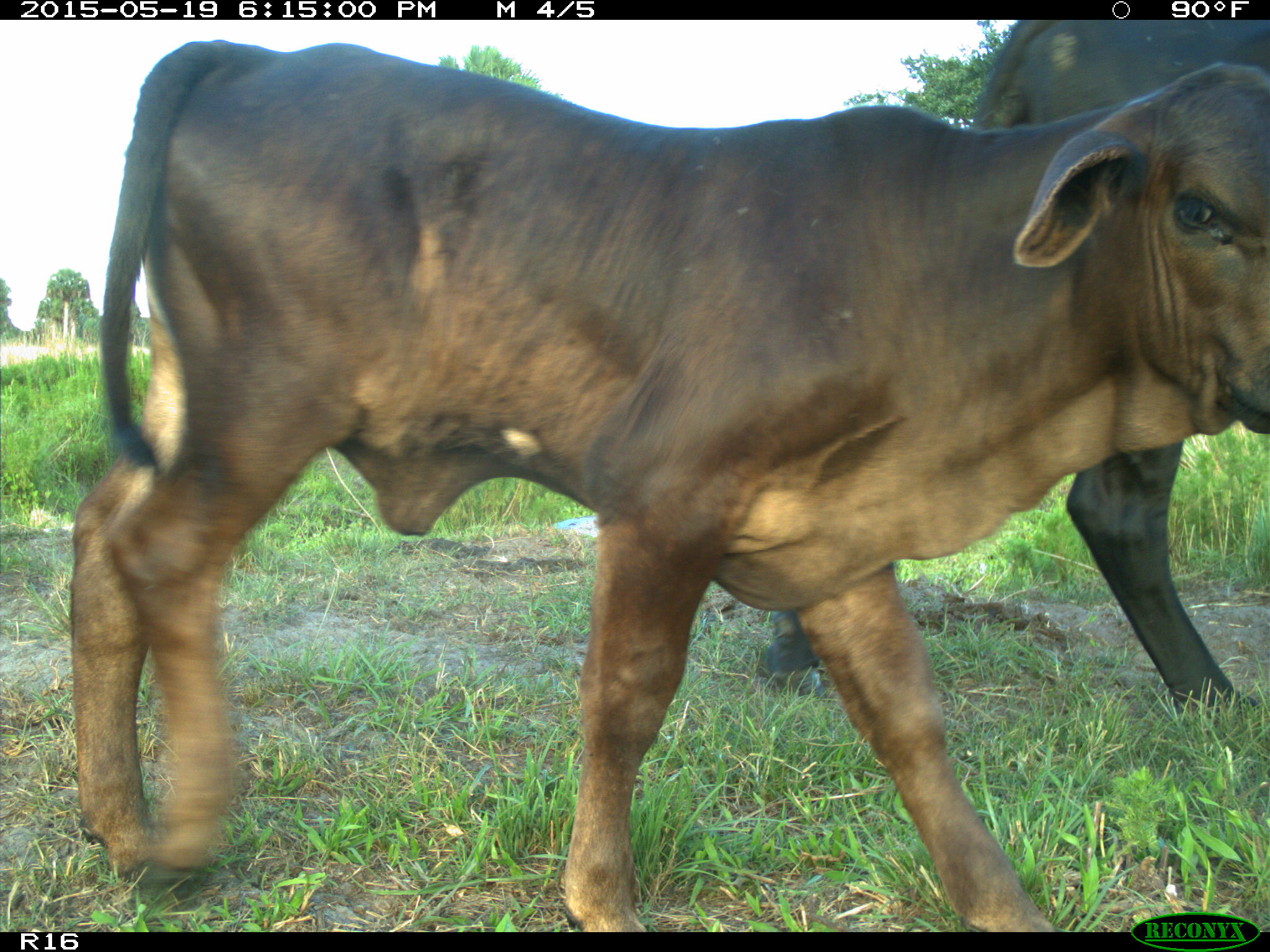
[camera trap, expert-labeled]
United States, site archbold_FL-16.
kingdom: Animalia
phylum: Chordata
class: Mammalia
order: Artiodactyla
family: Bovidae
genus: Bos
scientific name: Bos taurus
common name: domestic cow